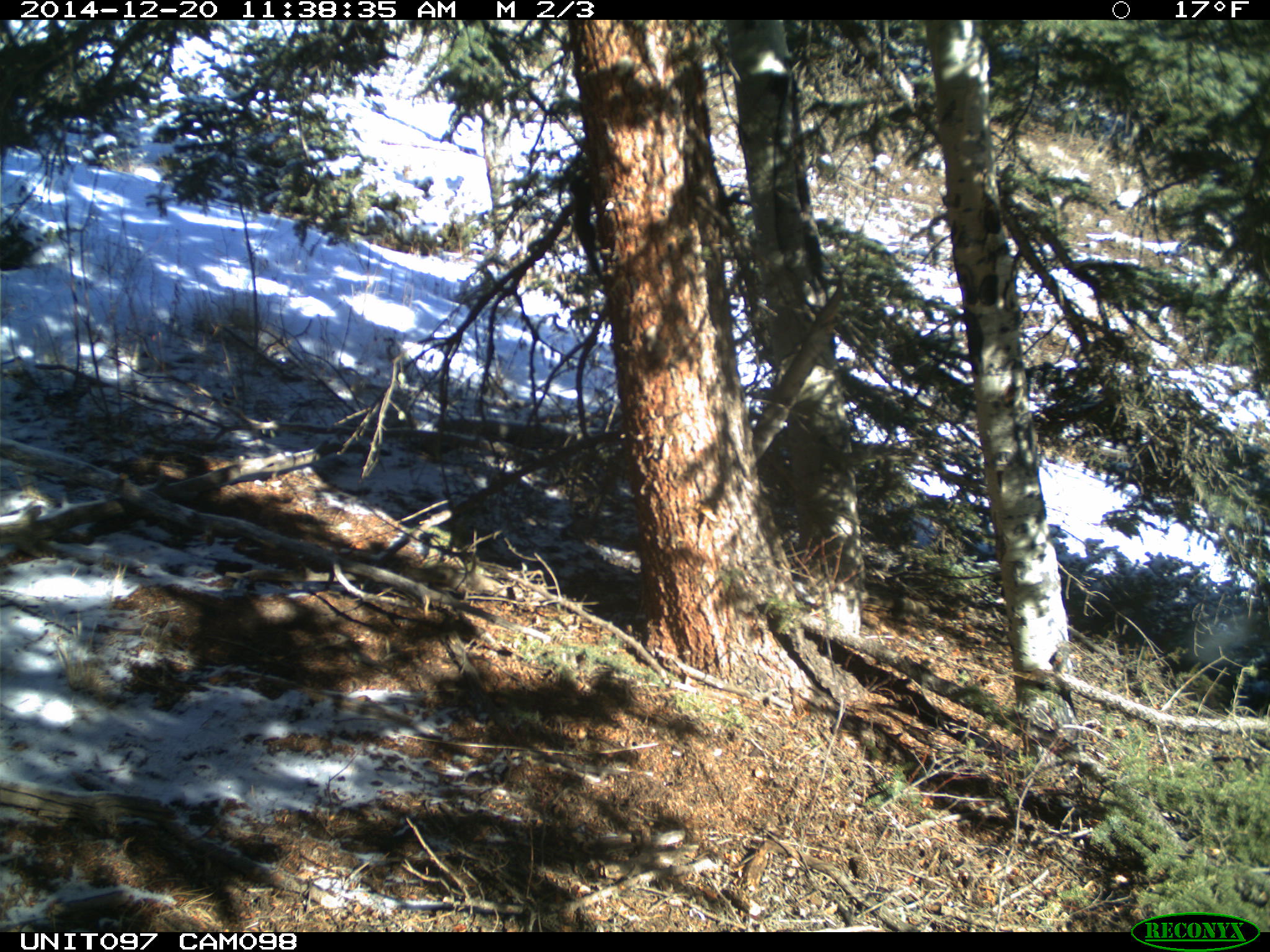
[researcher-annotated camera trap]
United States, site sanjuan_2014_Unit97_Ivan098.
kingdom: Animalia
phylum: Chordata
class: Mammalia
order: Rodentia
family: Sciuridae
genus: Tamiasciurus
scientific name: Tamiasciurus hudsonicus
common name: american red squirrel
Tamiasciurus hudsonicus (american red squirrel).